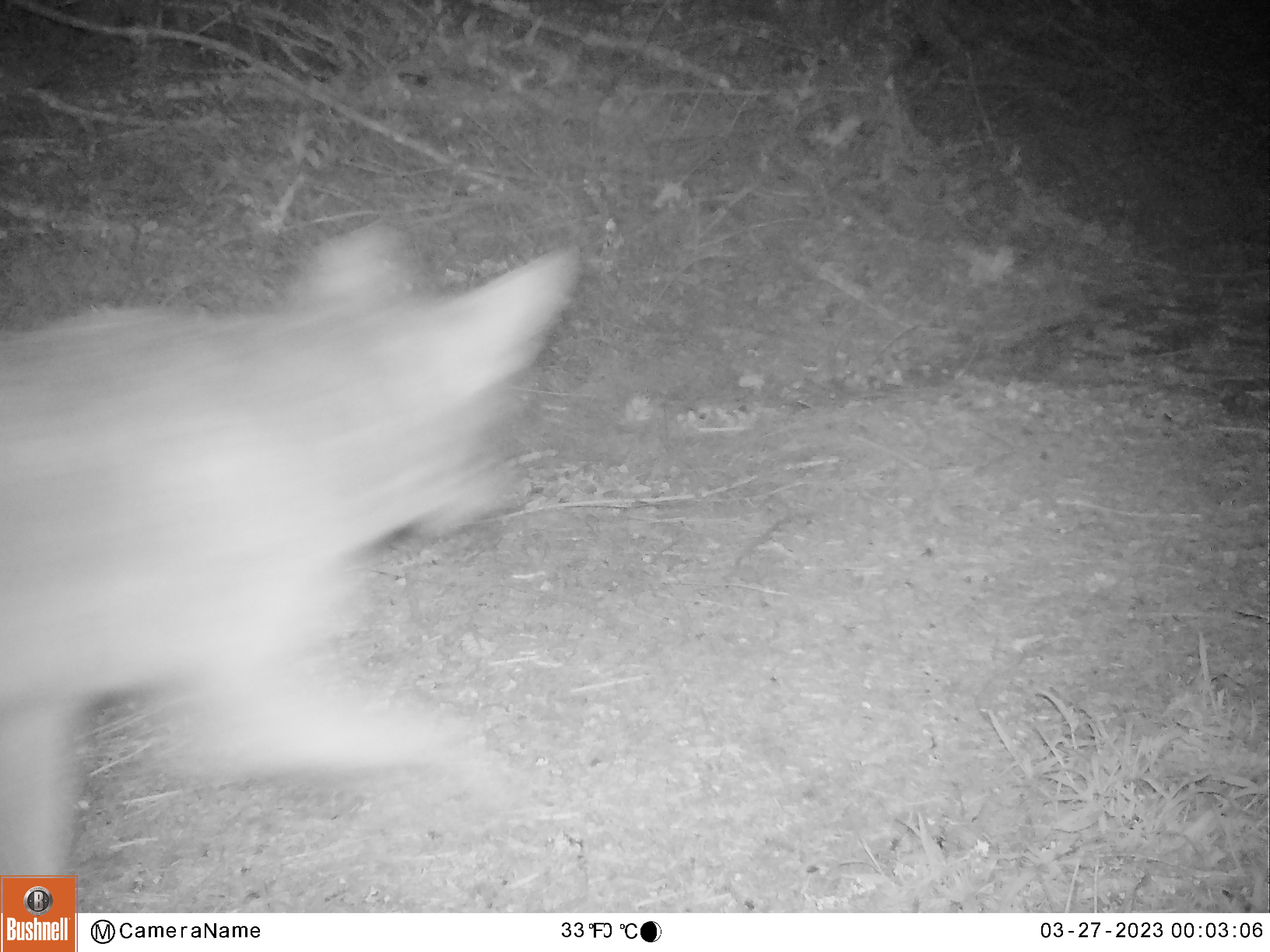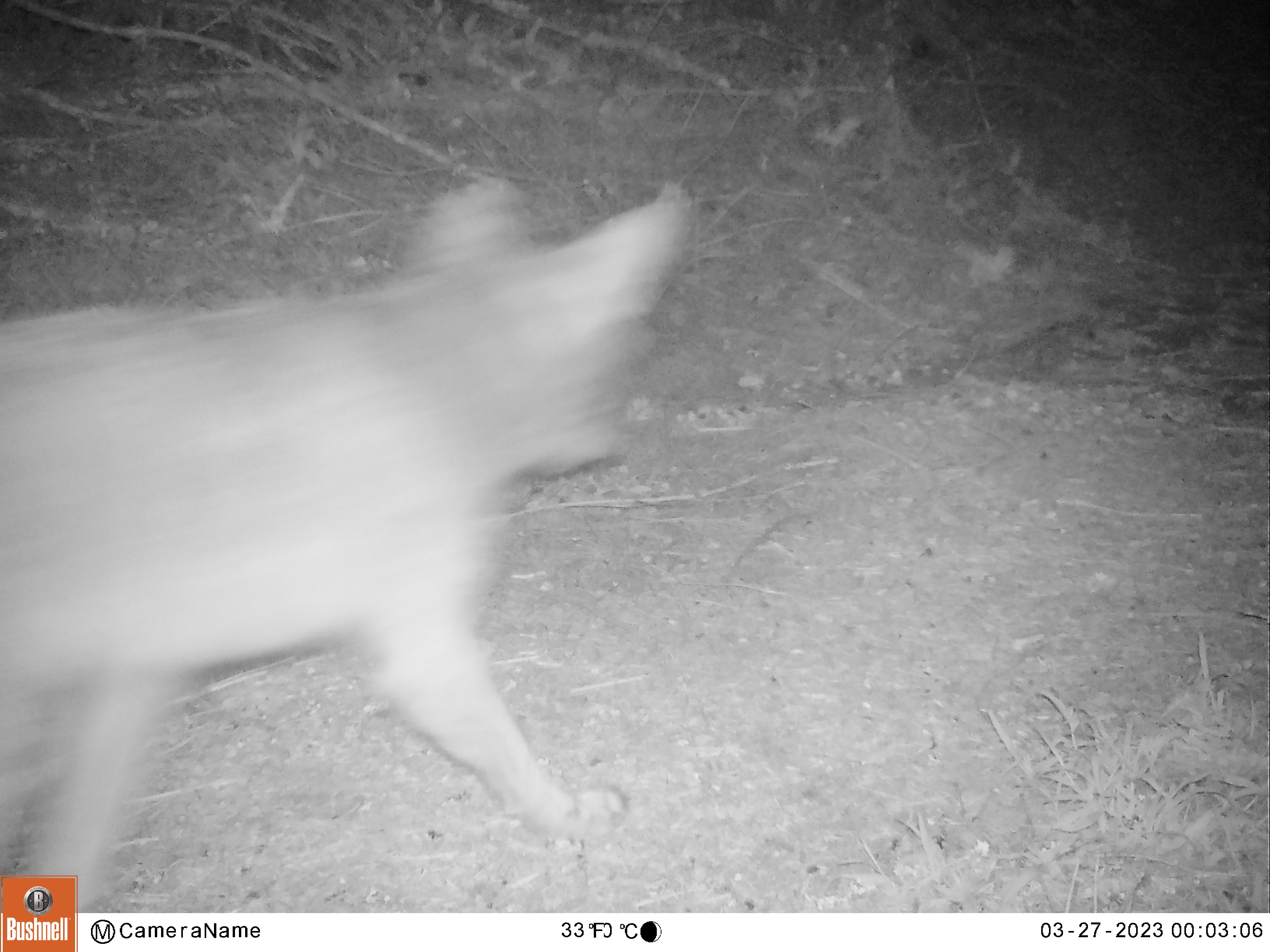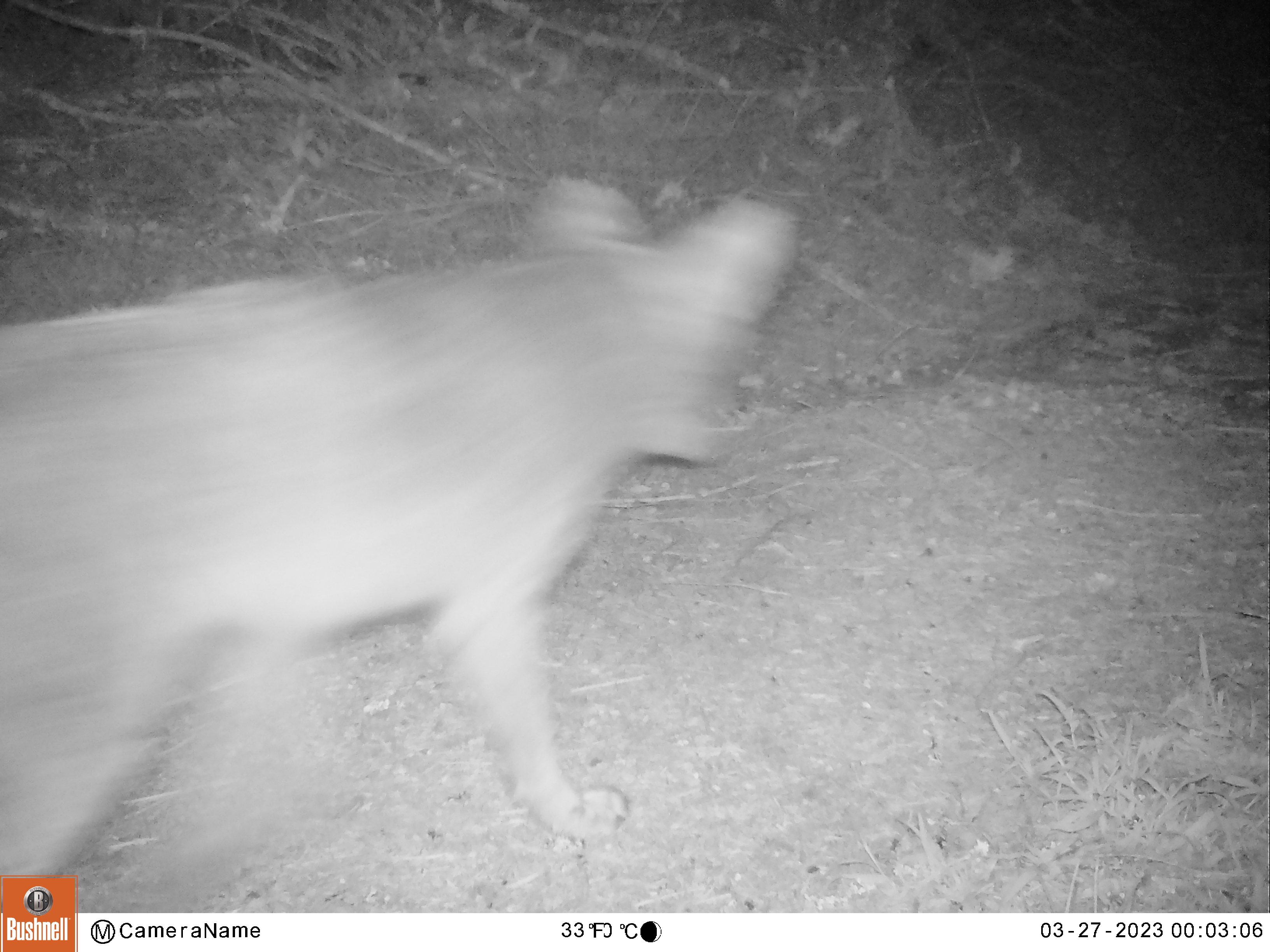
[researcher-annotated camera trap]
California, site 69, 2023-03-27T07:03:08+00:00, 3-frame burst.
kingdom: Animalia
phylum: Chordata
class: Mammalia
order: Carnivora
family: Canidae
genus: Canis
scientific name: Canis latrans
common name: coyote